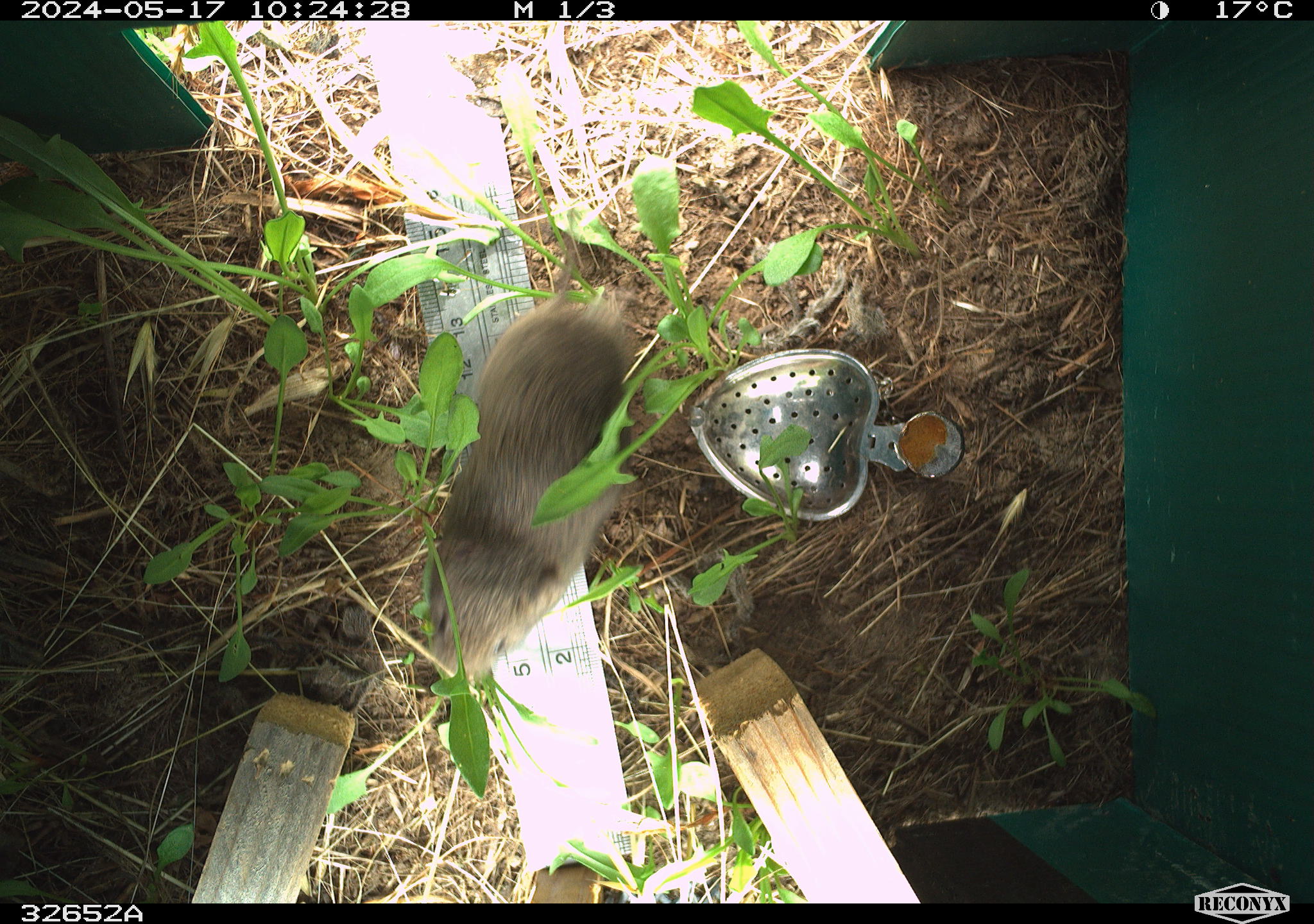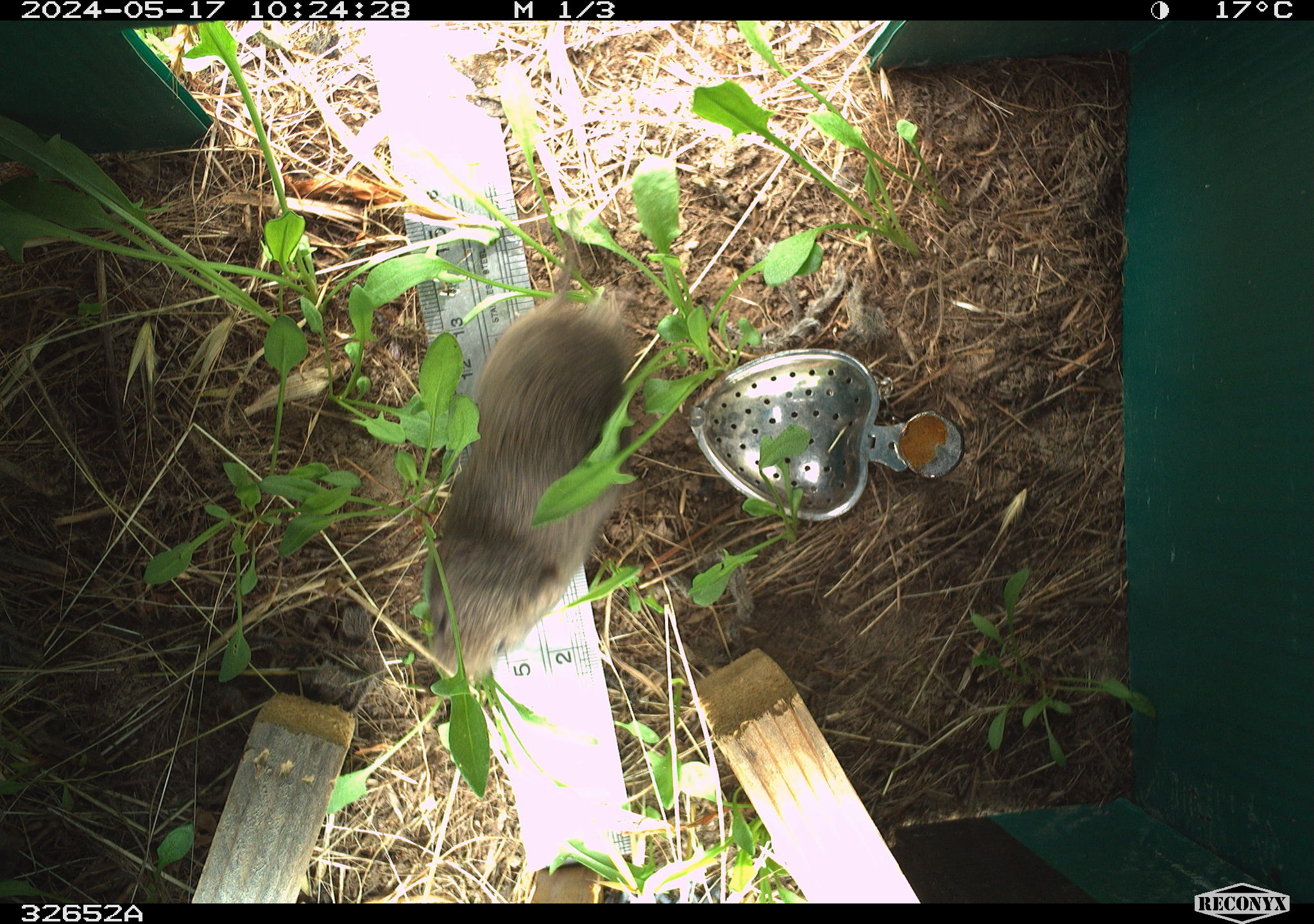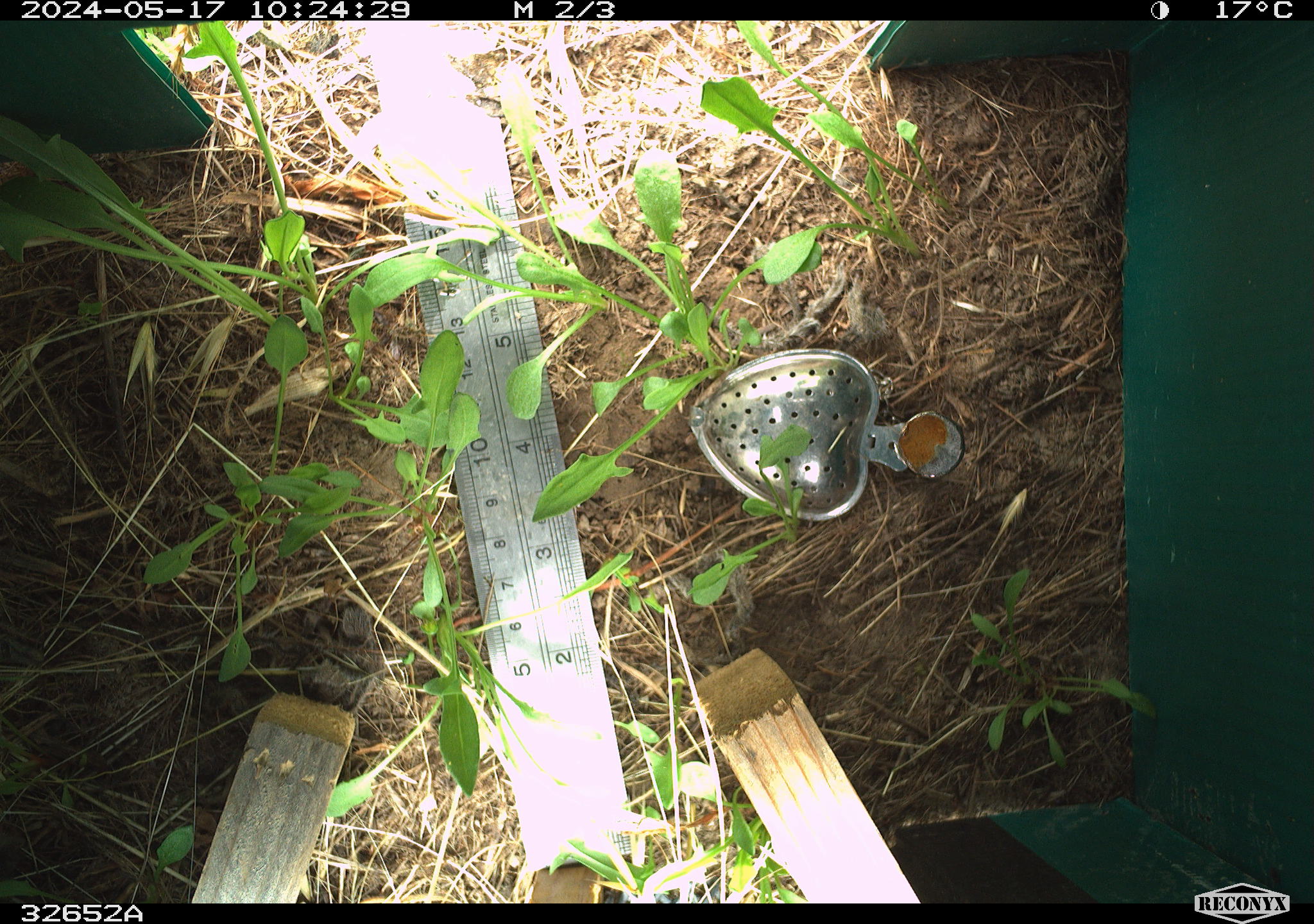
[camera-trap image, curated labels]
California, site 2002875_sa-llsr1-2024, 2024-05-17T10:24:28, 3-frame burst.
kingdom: Animalia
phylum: Chordata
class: Mammalia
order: Rodentia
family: Cricetidae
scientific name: Arvicolinae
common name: voles, lemmings, and muskrats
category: arvicolinae subfamily